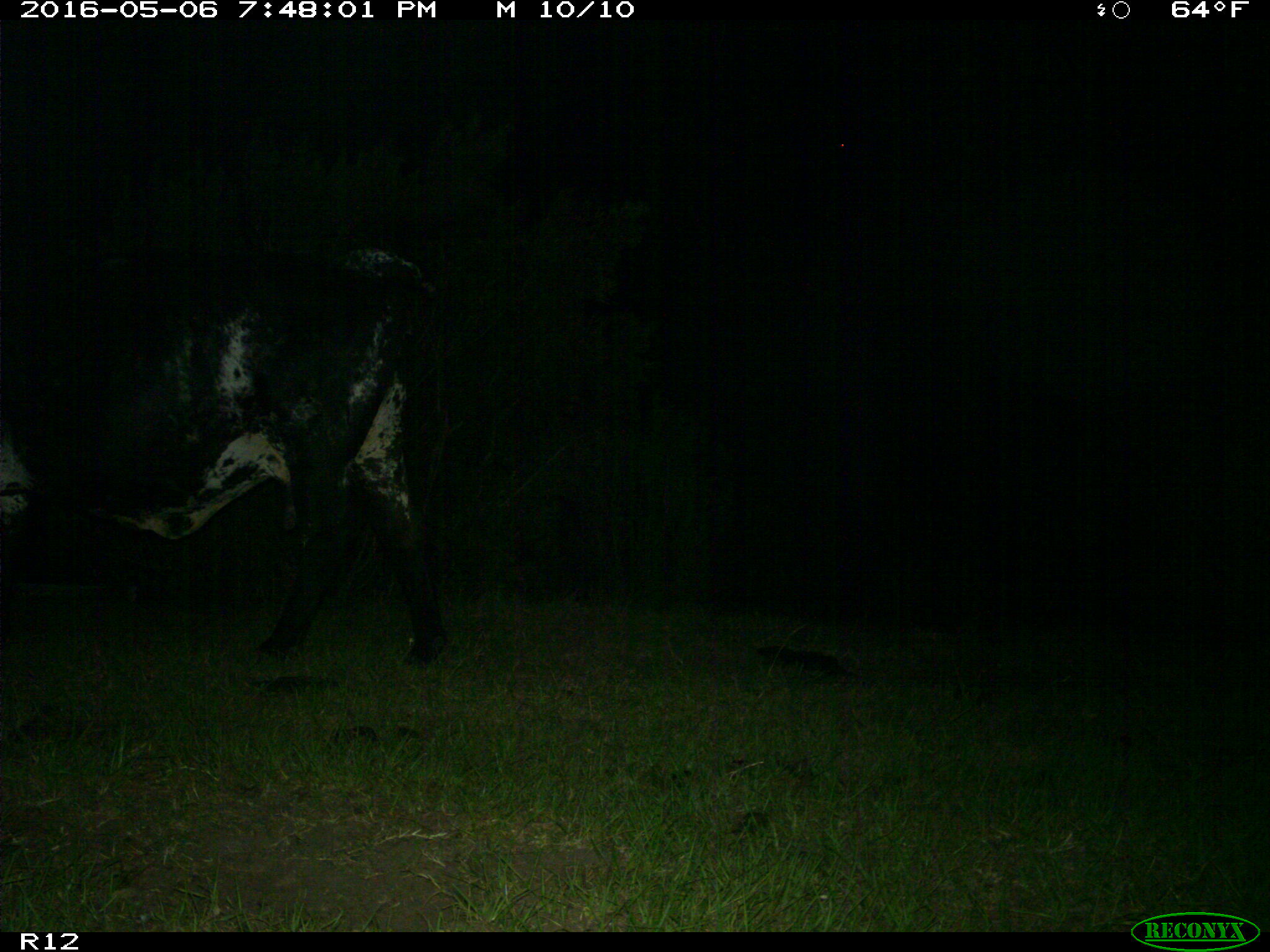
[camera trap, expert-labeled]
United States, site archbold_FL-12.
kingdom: Animalia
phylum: Chordata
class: Mammalia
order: Artiodactyla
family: Bovidae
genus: Bos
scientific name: Bos taurus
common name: domestic cow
Bos taurus (domestic cow).